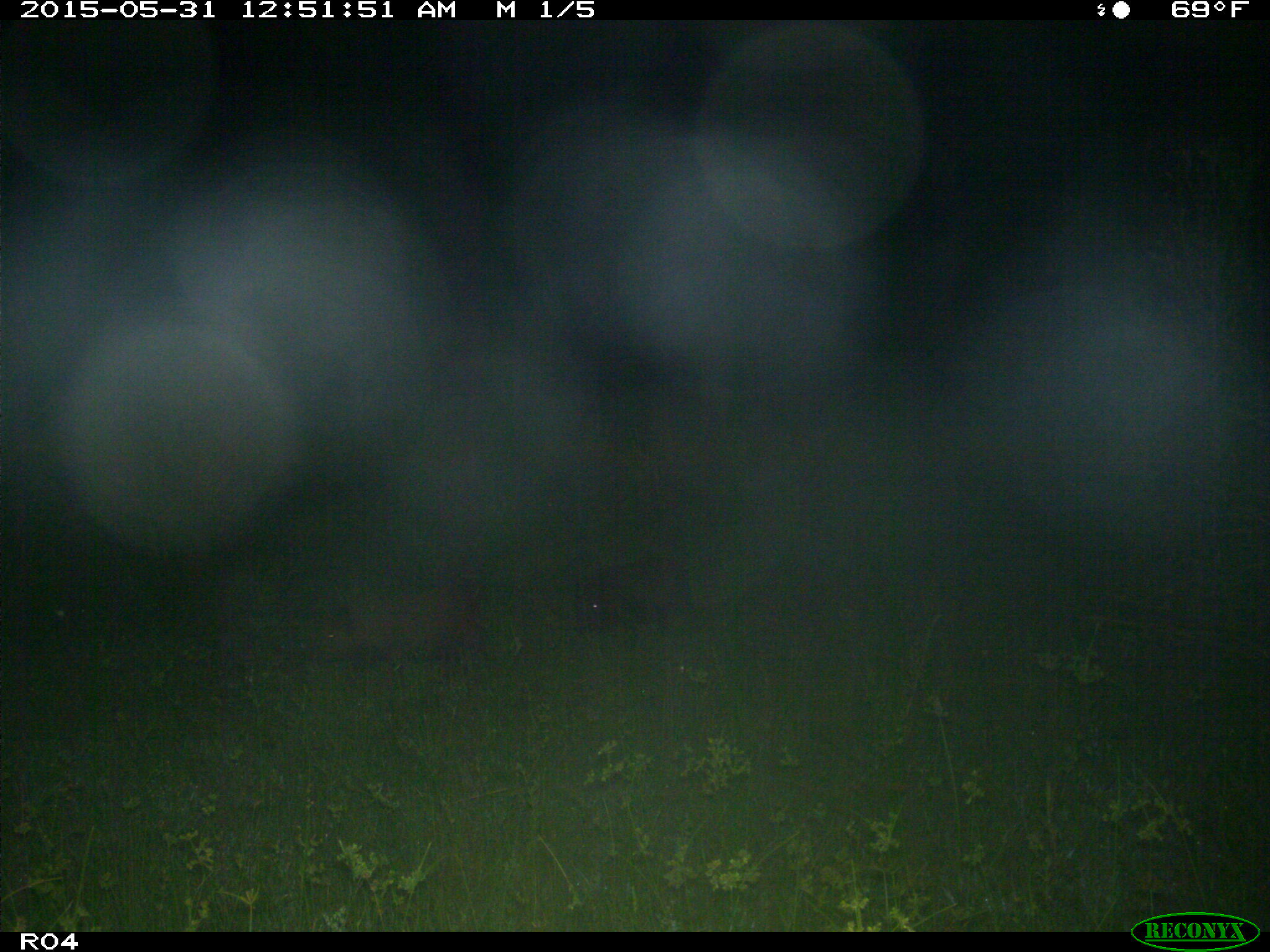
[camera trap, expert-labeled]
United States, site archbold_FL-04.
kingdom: Animalia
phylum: Chordata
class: Mammalia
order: Artiodactyla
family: Suidae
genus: Sus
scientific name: Sus scrofa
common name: wild boar